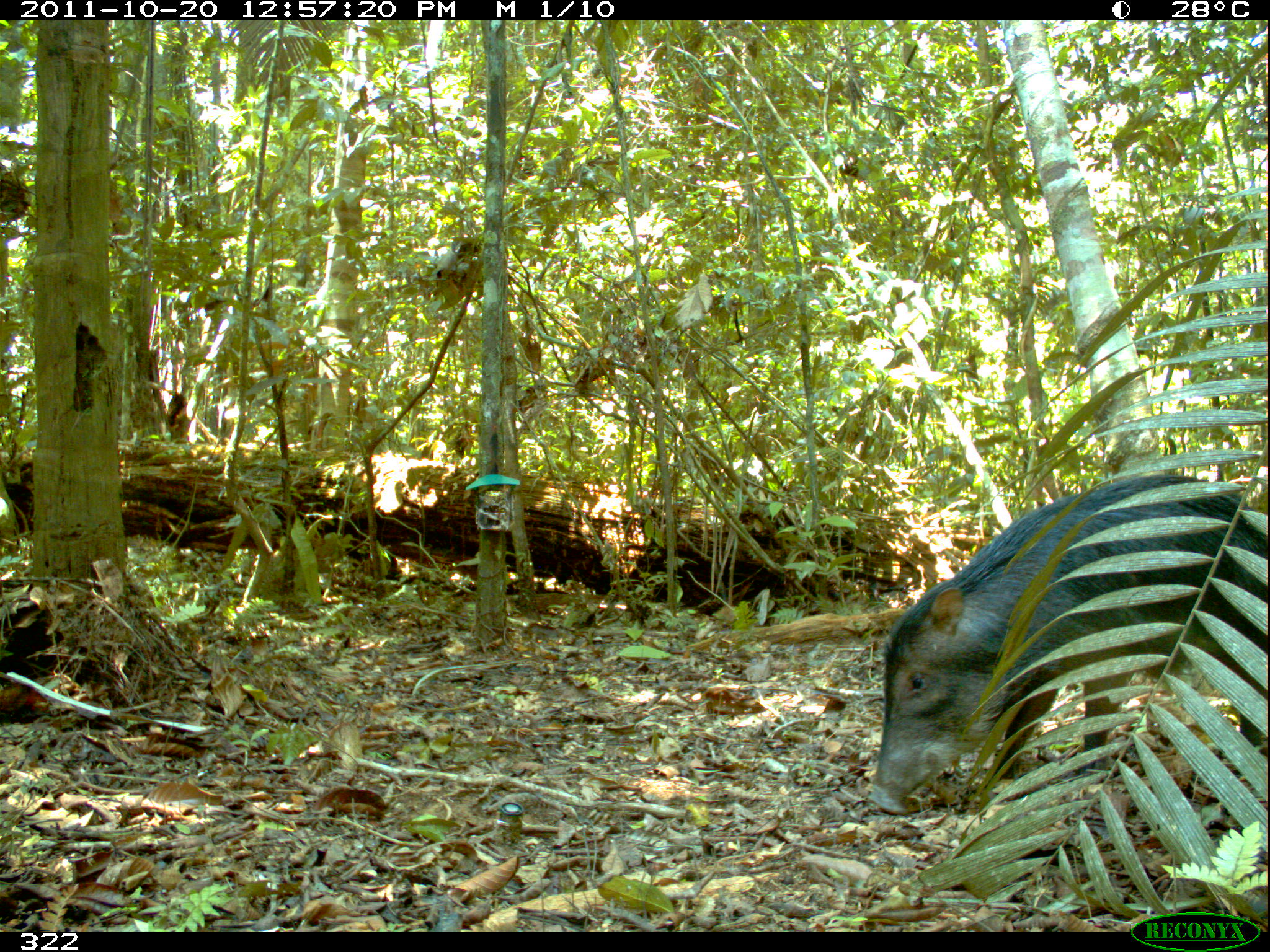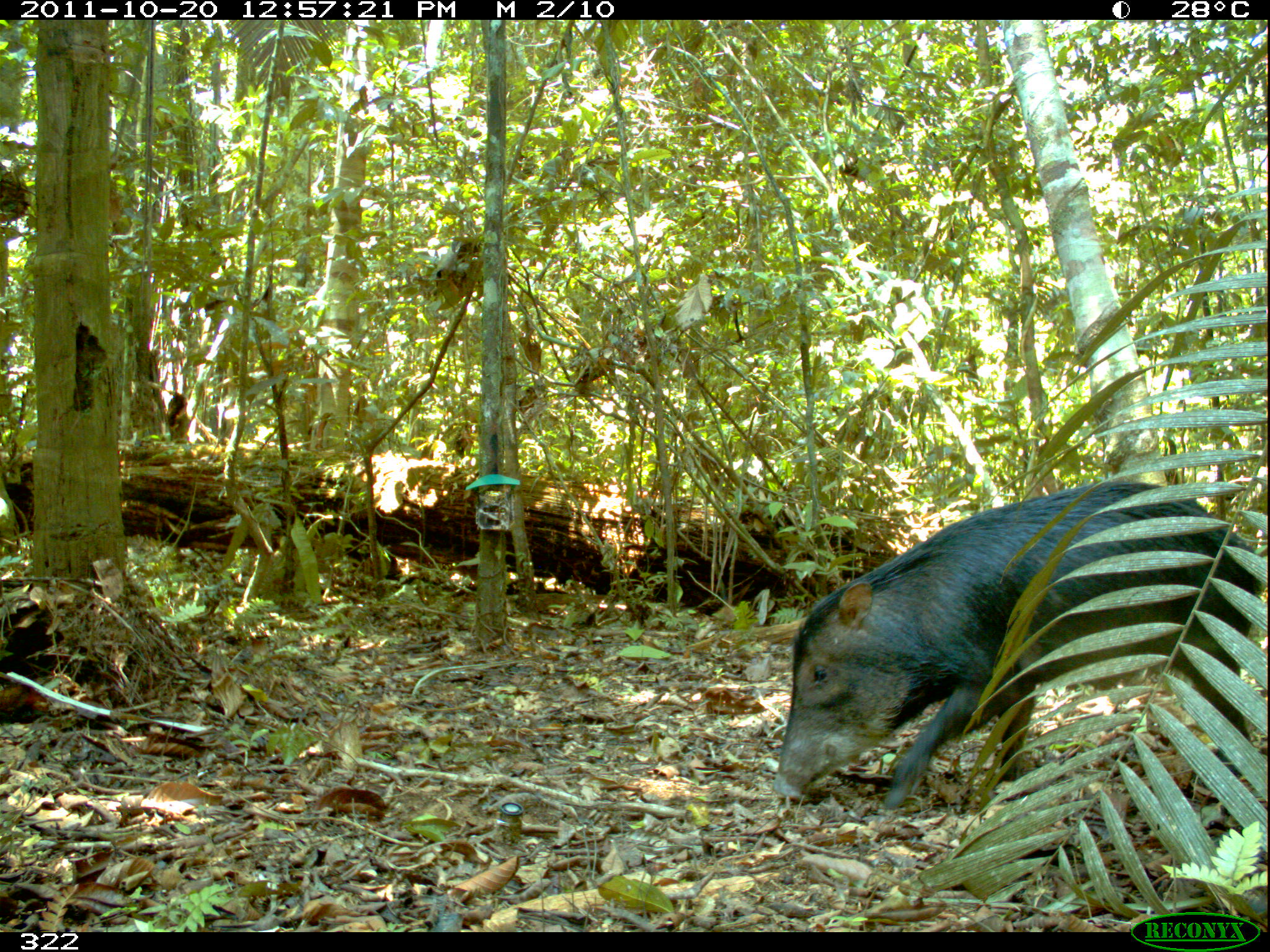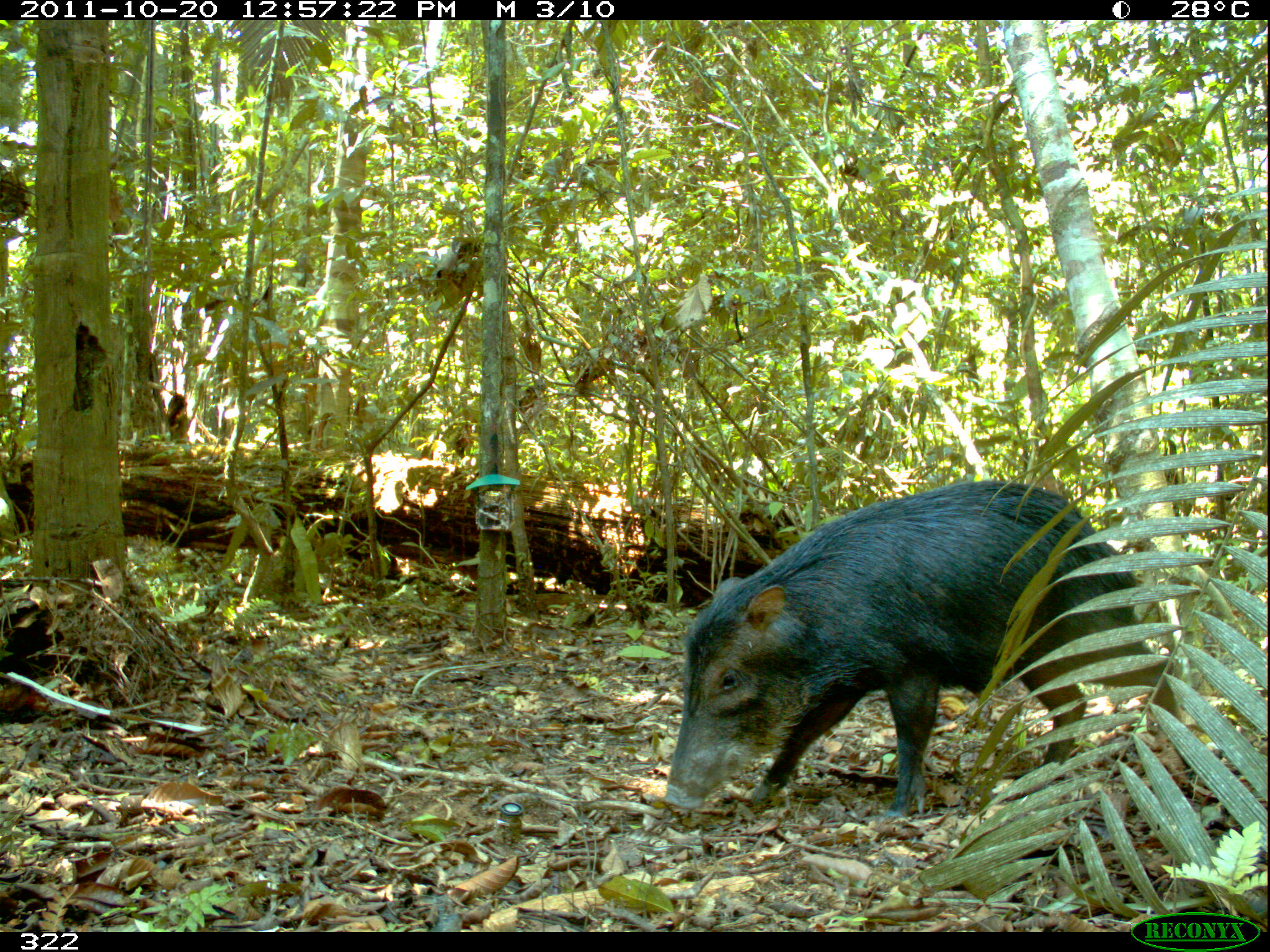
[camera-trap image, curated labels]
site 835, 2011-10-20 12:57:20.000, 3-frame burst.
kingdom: Animalia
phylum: Chordata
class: Mammalia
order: Artiodactyla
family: Tayassuidae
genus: Tayassu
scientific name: Tayassu pecari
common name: white-lipped peccary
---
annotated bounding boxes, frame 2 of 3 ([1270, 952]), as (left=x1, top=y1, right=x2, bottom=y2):
tayassu pecari: (left=771, top=478, right=1262, bottom=812)